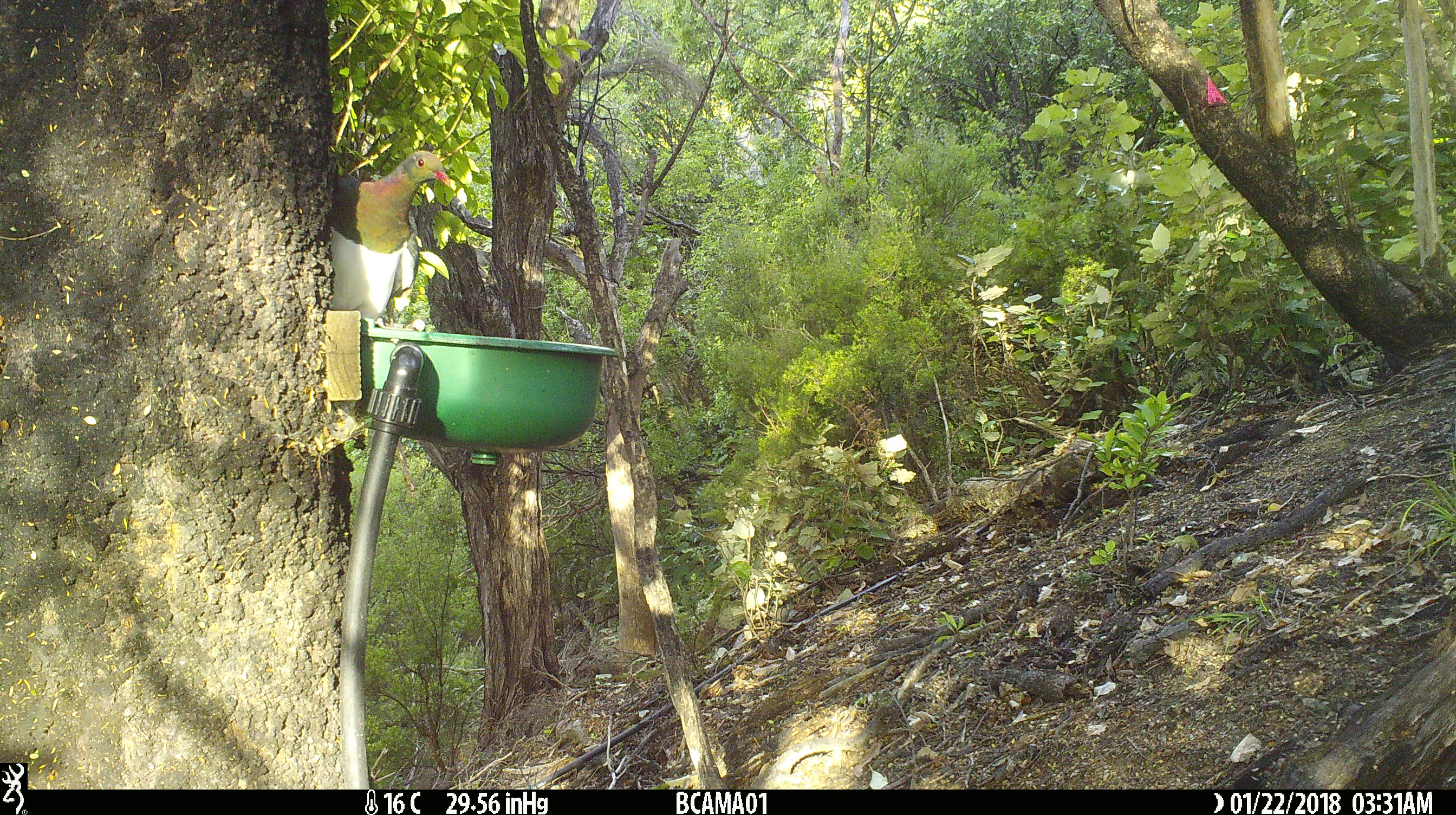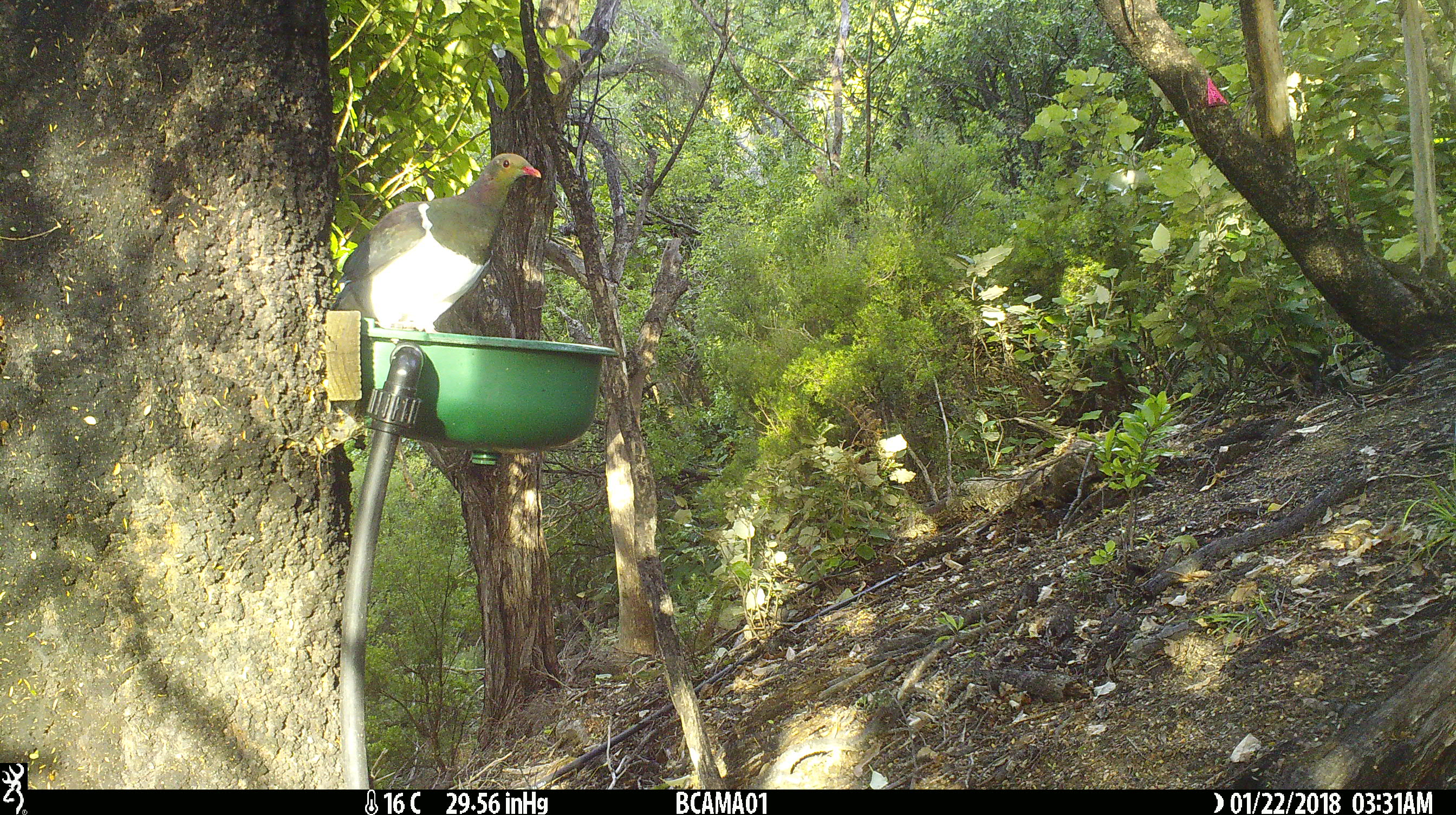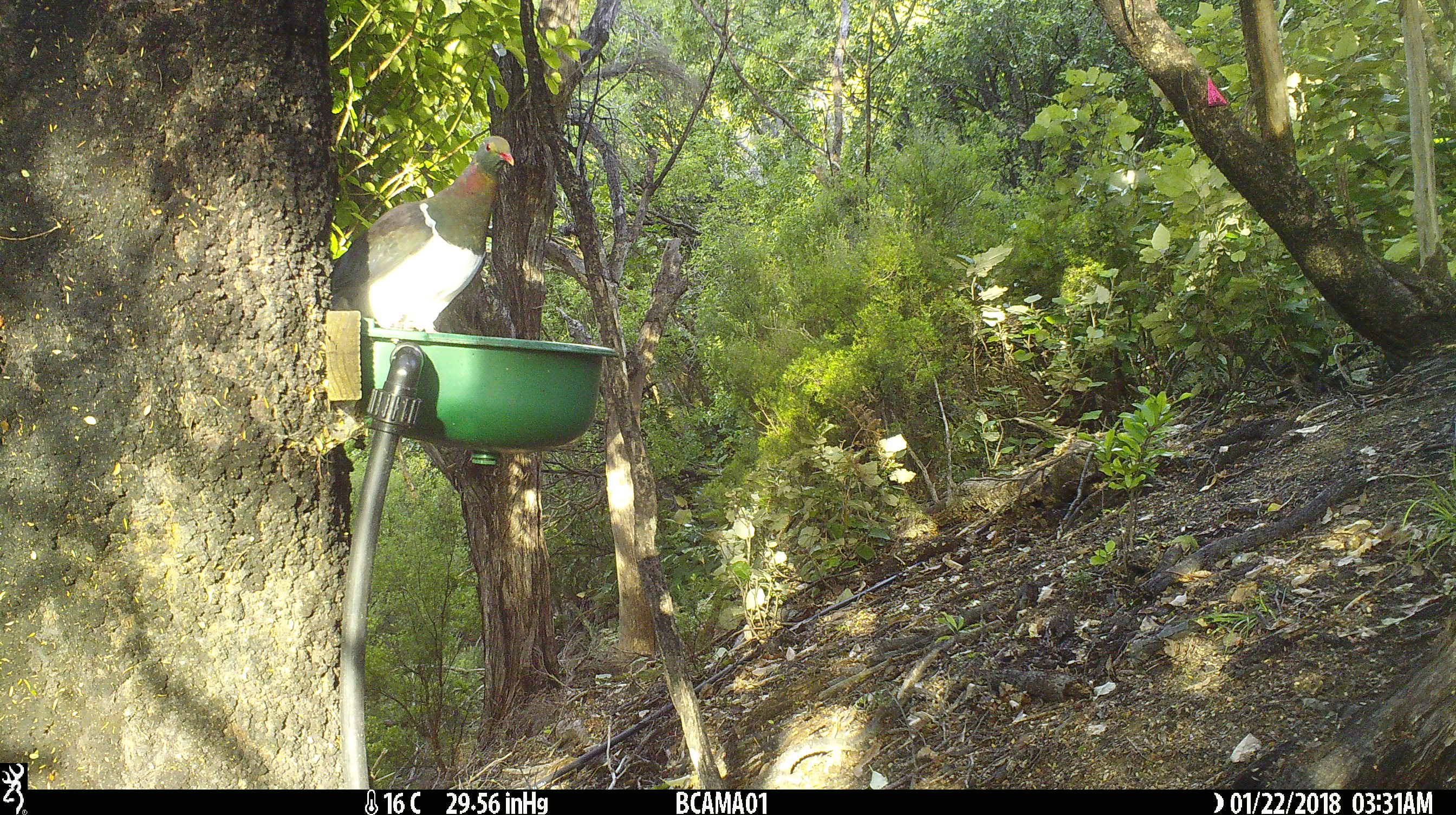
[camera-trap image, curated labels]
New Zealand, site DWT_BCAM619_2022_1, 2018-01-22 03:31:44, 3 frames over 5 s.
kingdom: Animalia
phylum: Chordata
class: Aves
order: Columbiformes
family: Columbidae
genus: Hemiphaga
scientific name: Hemiphaga novaeseelandiae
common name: new zealand pigeon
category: kereru